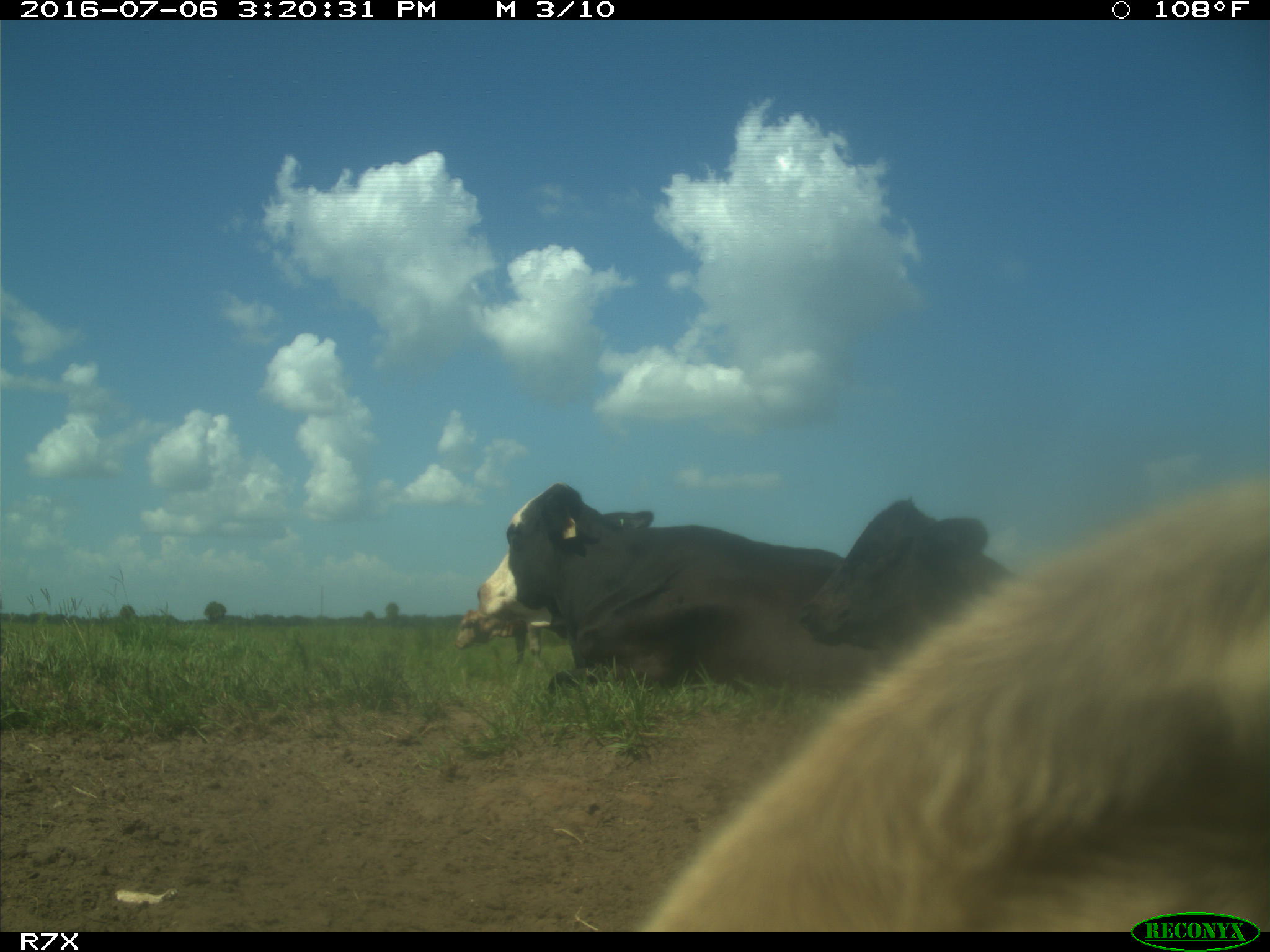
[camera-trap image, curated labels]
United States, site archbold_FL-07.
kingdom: Animalia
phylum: Chordata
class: Mammalia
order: Artiodactyla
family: Bovidae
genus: Bos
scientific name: Bos taurus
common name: domestic cow